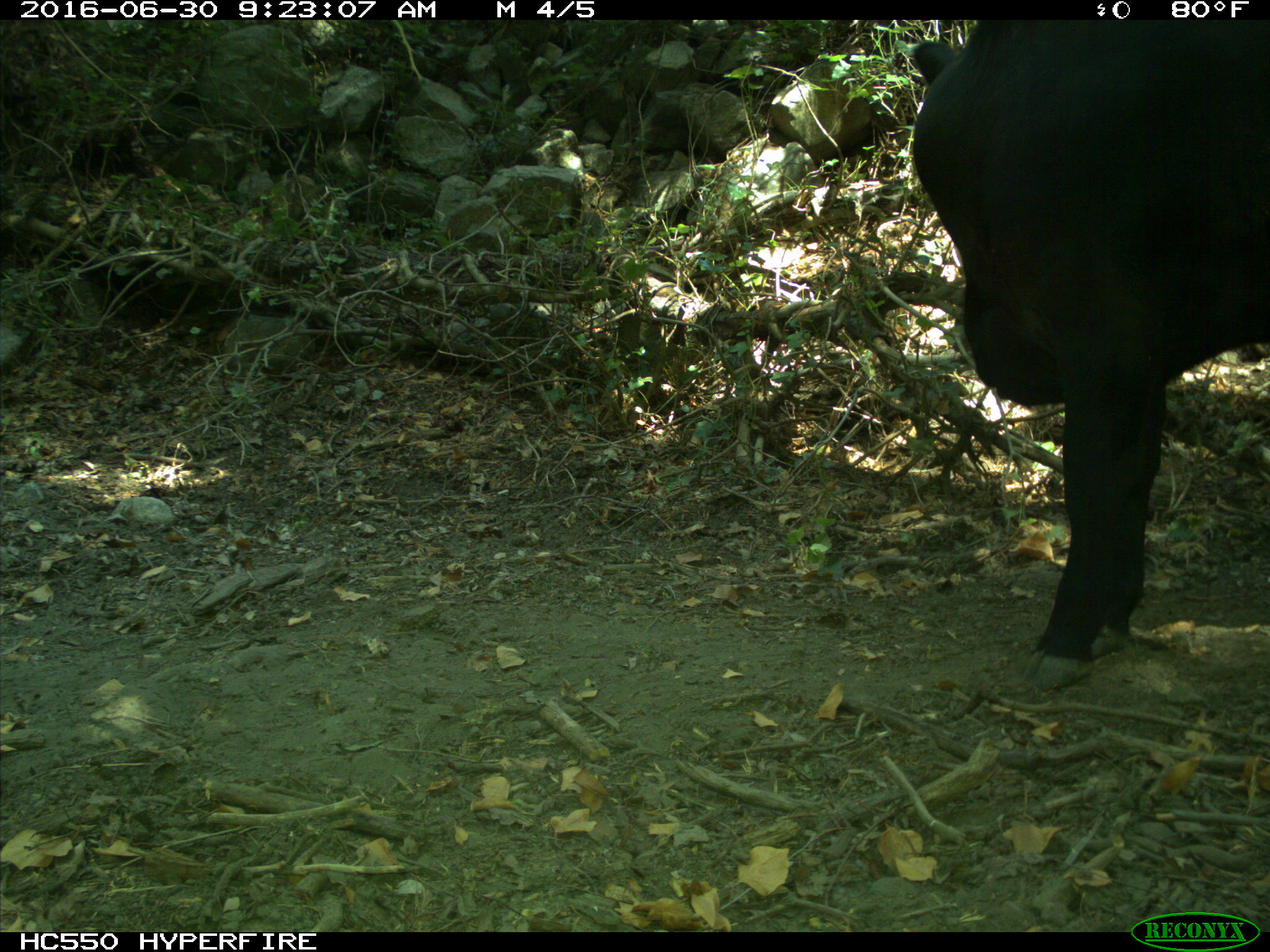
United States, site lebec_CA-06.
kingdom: Animalia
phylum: Chordata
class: Mammalia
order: Artiodactyla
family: Bovidae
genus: Bos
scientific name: Bos taurus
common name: domestic cow